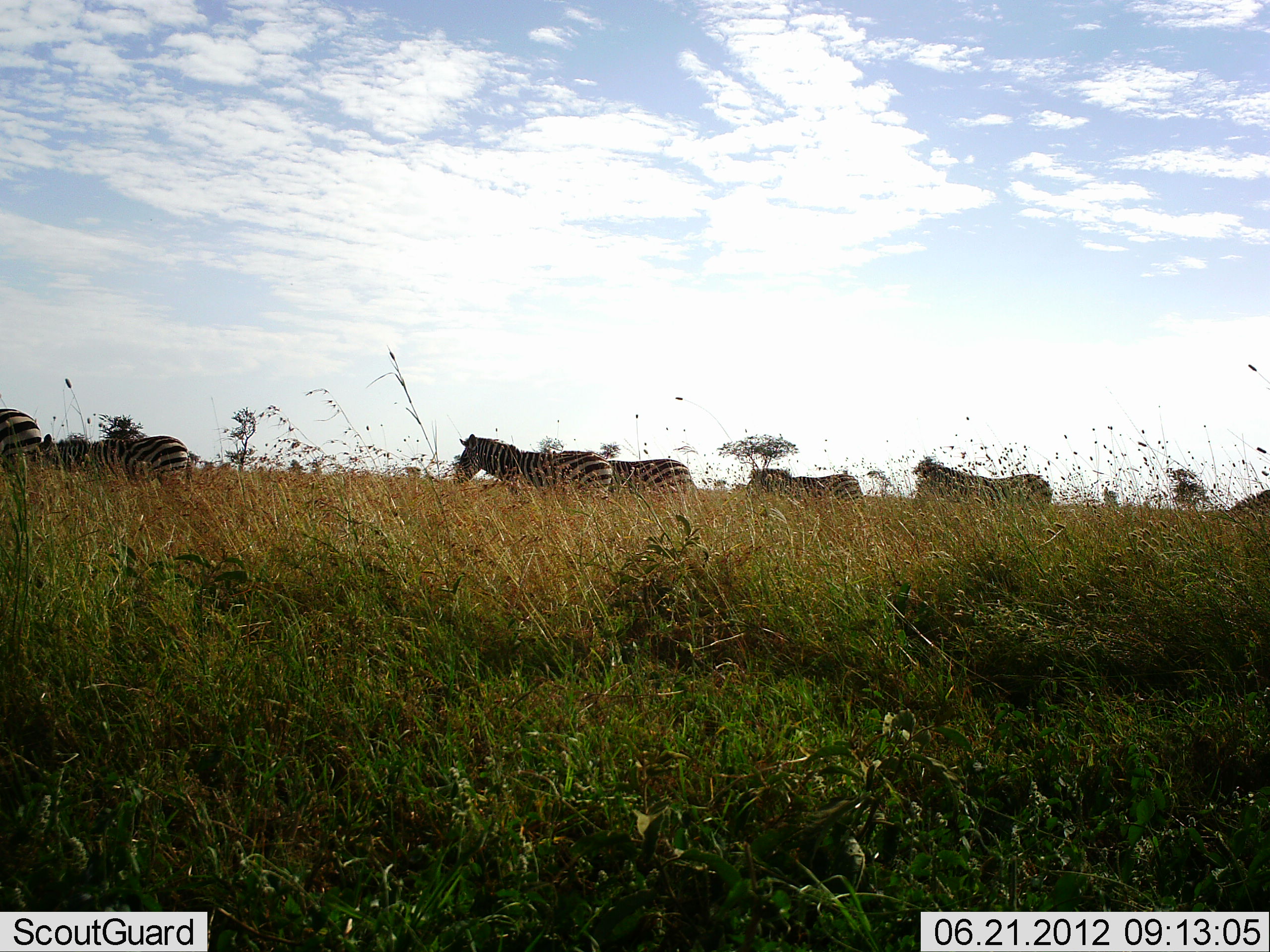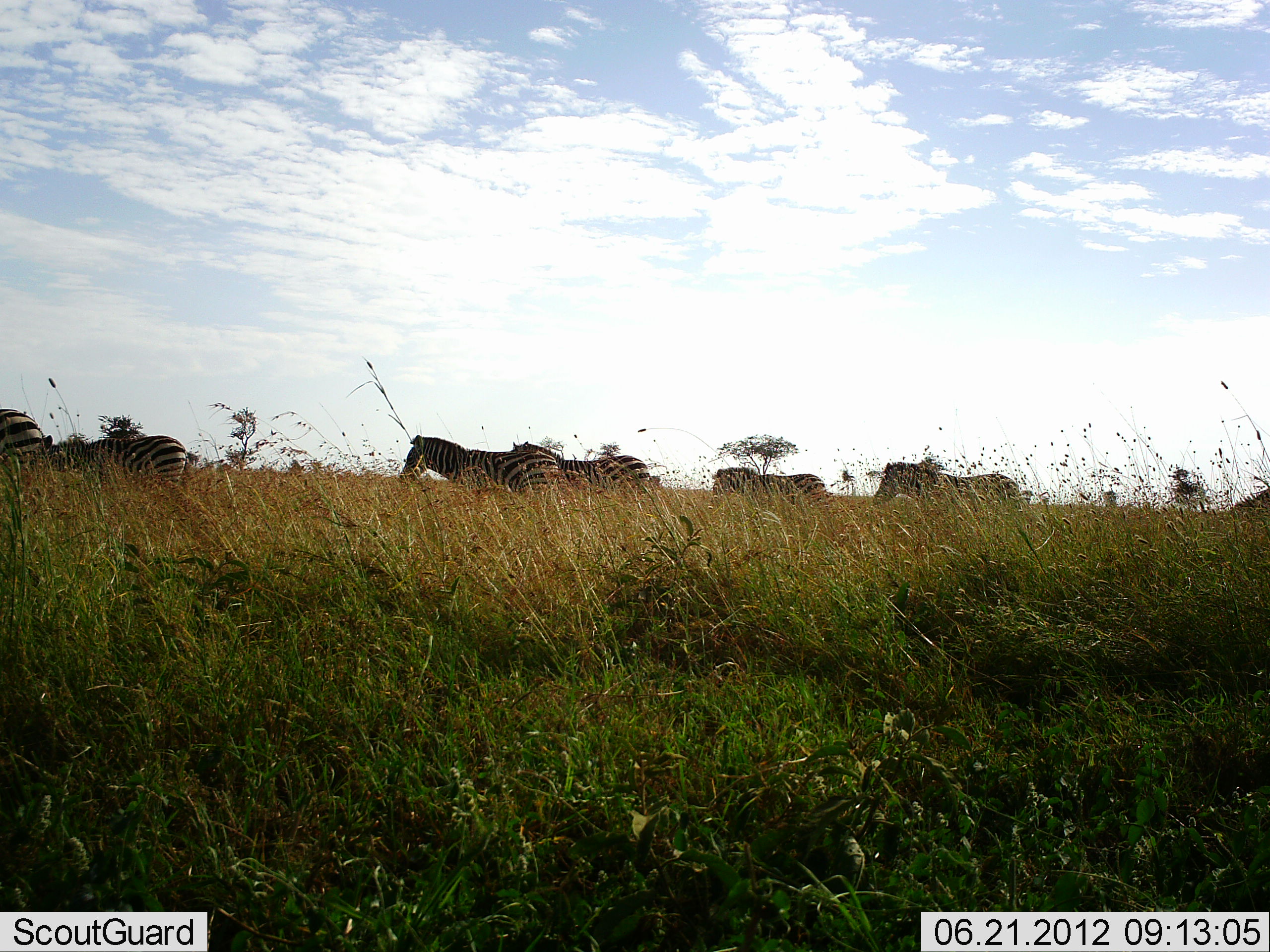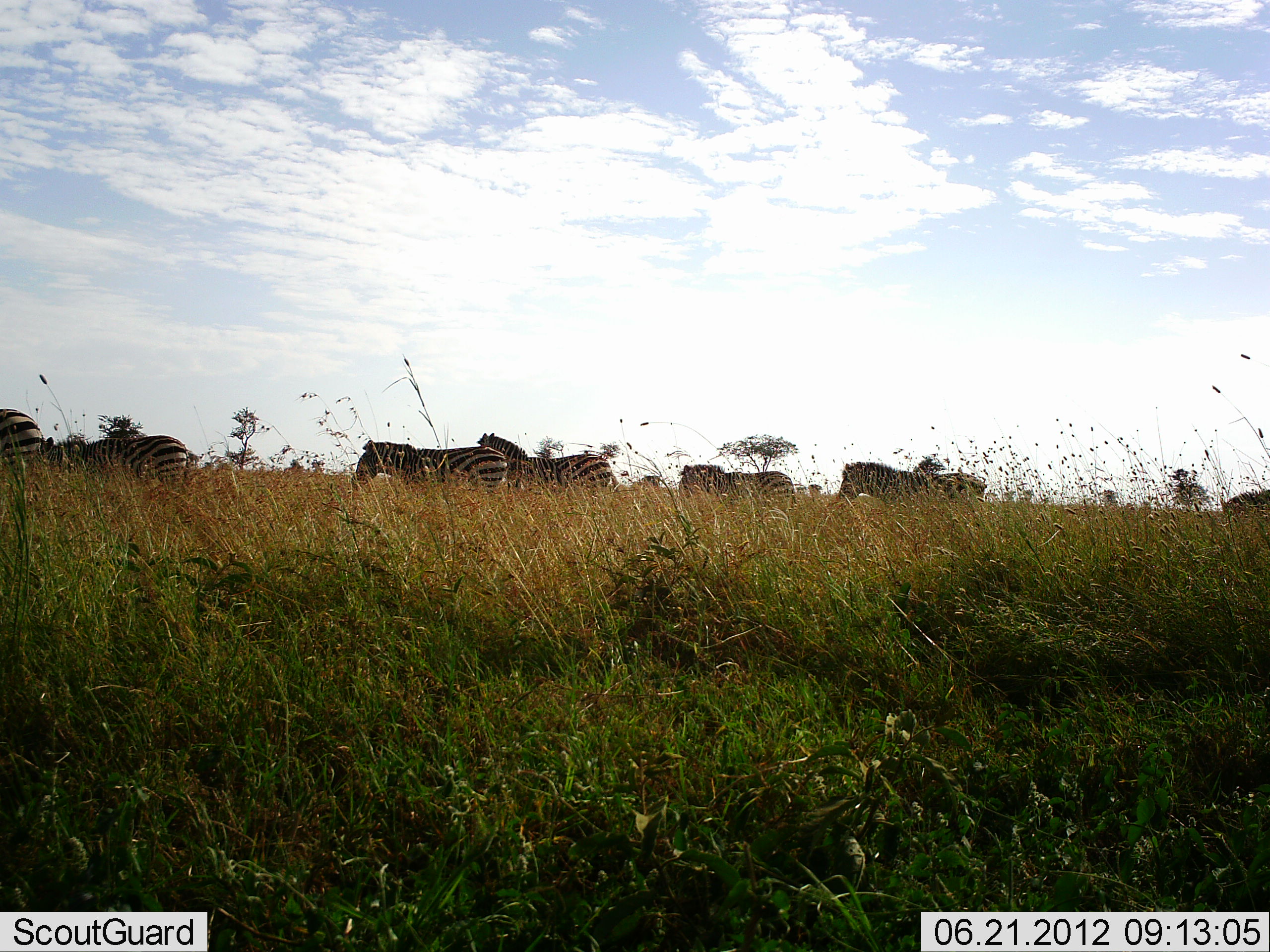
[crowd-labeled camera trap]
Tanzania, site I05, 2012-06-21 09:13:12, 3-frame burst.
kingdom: Animalia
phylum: Chordata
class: Mammalia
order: Perissodactyla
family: Equidae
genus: Equus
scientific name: Equus quagga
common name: plains zebra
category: zebra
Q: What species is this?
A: Zebra (plains zebra) (Equus quagga).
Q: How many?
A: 6.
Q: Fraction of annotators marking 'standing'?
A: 10%.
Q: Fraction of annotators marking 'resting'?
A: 10%.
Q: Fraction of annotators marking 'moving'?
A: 100%.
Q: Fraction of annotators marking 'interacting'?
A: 0%.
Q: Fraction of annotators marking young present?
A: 0%.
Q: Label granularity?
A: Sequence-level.